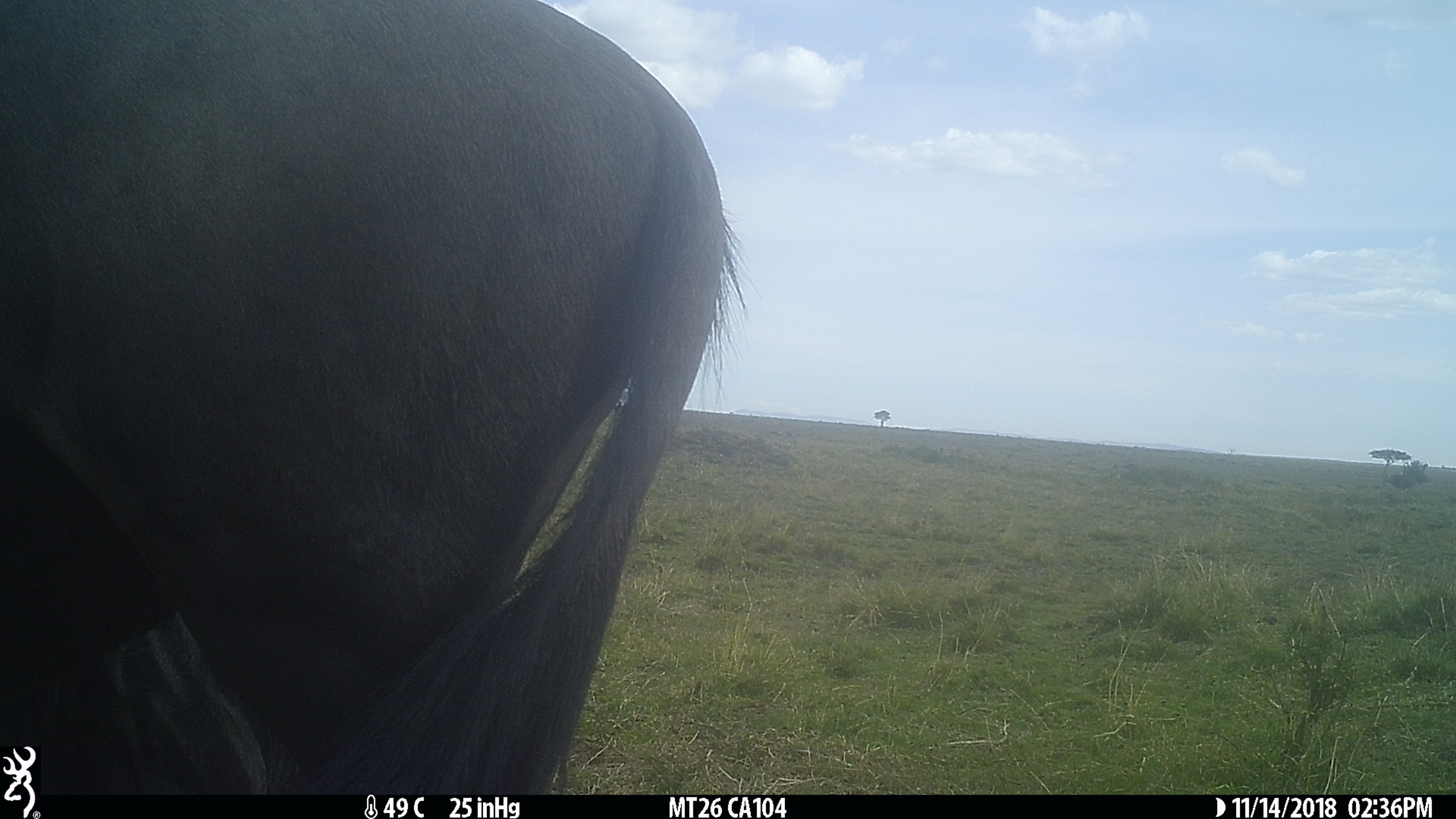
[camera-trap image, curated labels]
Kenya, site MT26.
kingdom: Animalia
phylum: Chordata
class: Mammalia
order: Artiodactyla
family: Bovidae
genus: Connochaetes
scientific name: Connochaetes taurinus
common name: blue wildebeest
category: wildebeest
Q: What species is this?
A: Wildebeest (blue wildebeest) (Connochaetes taurinus).